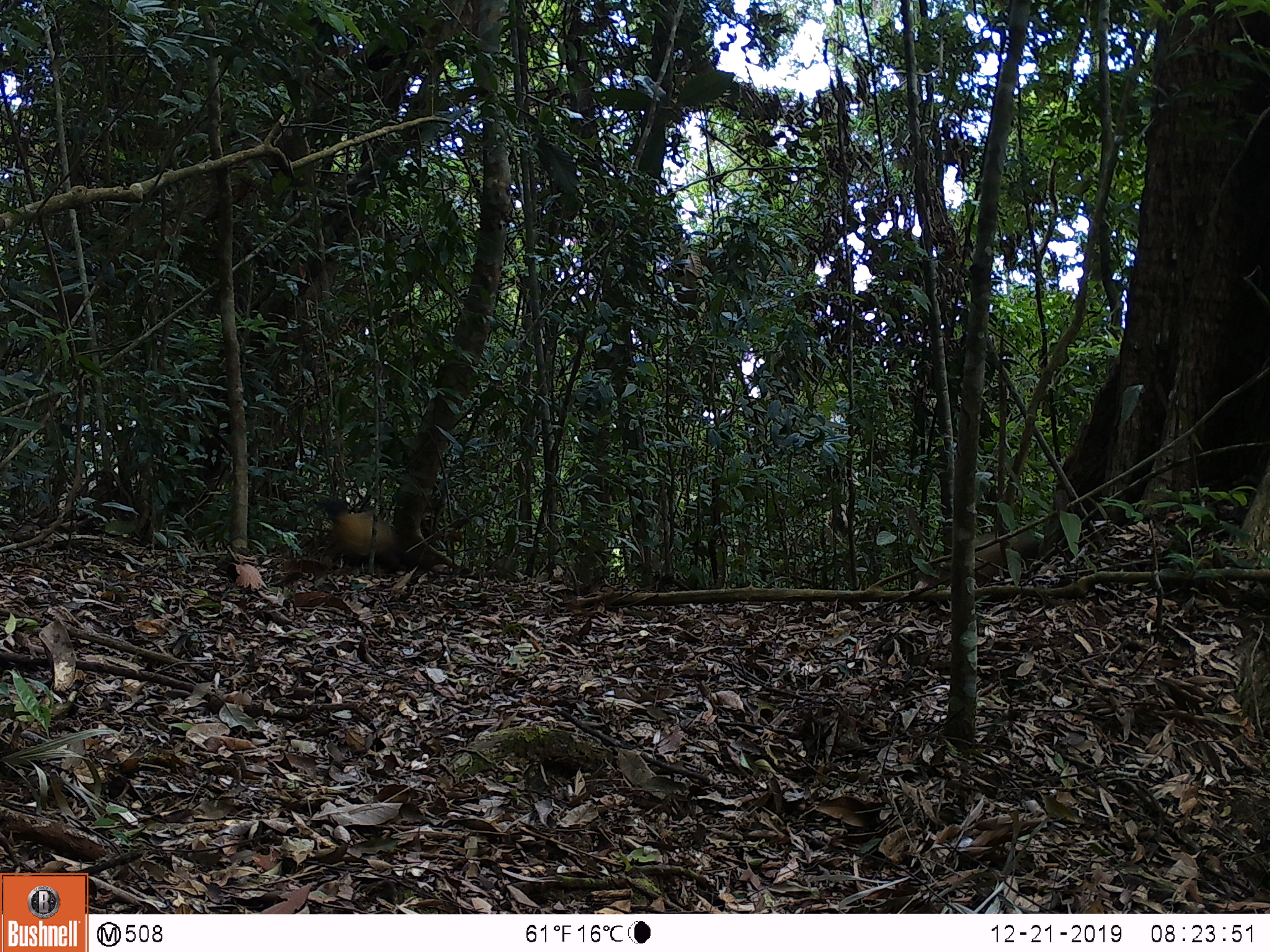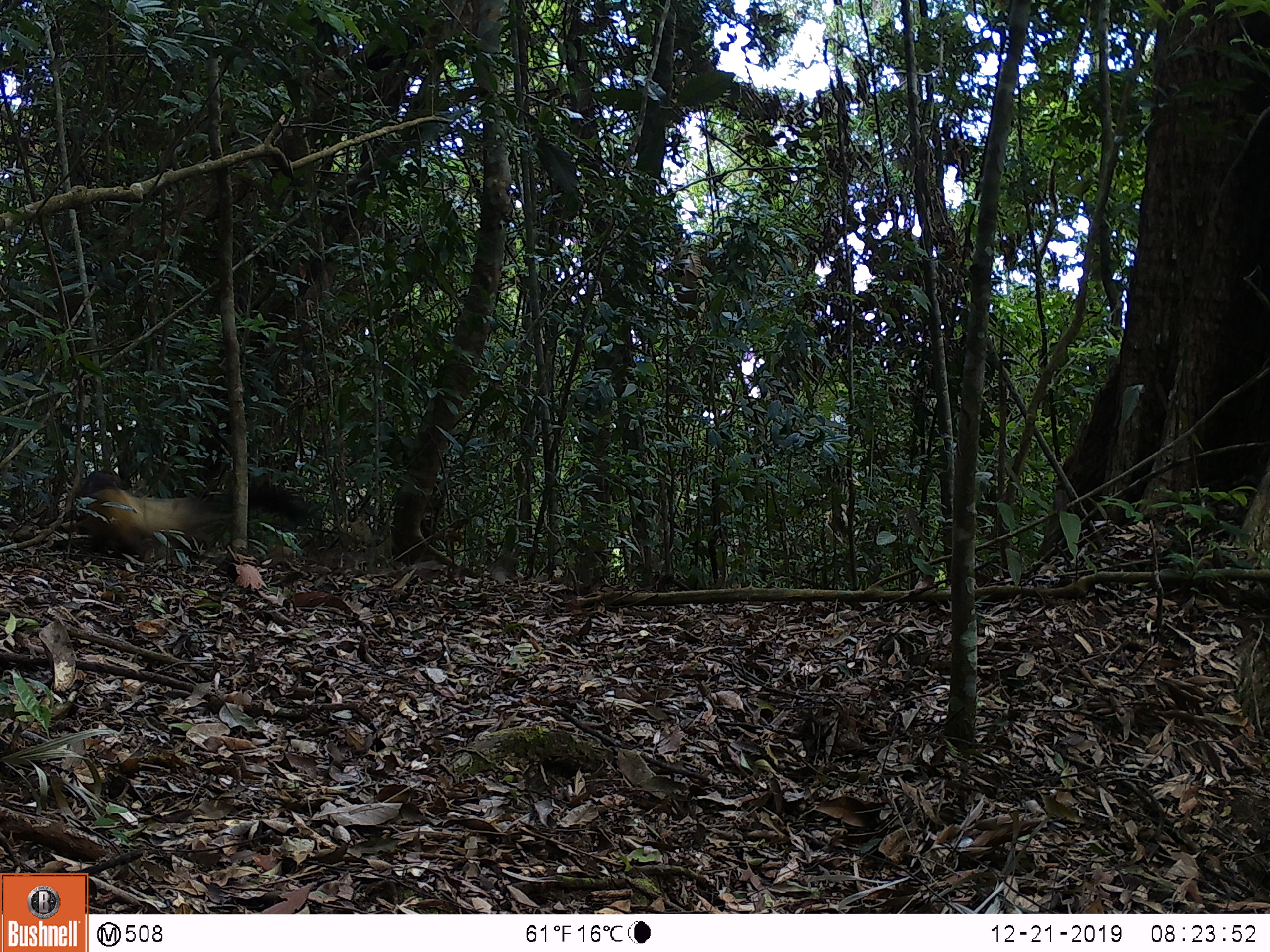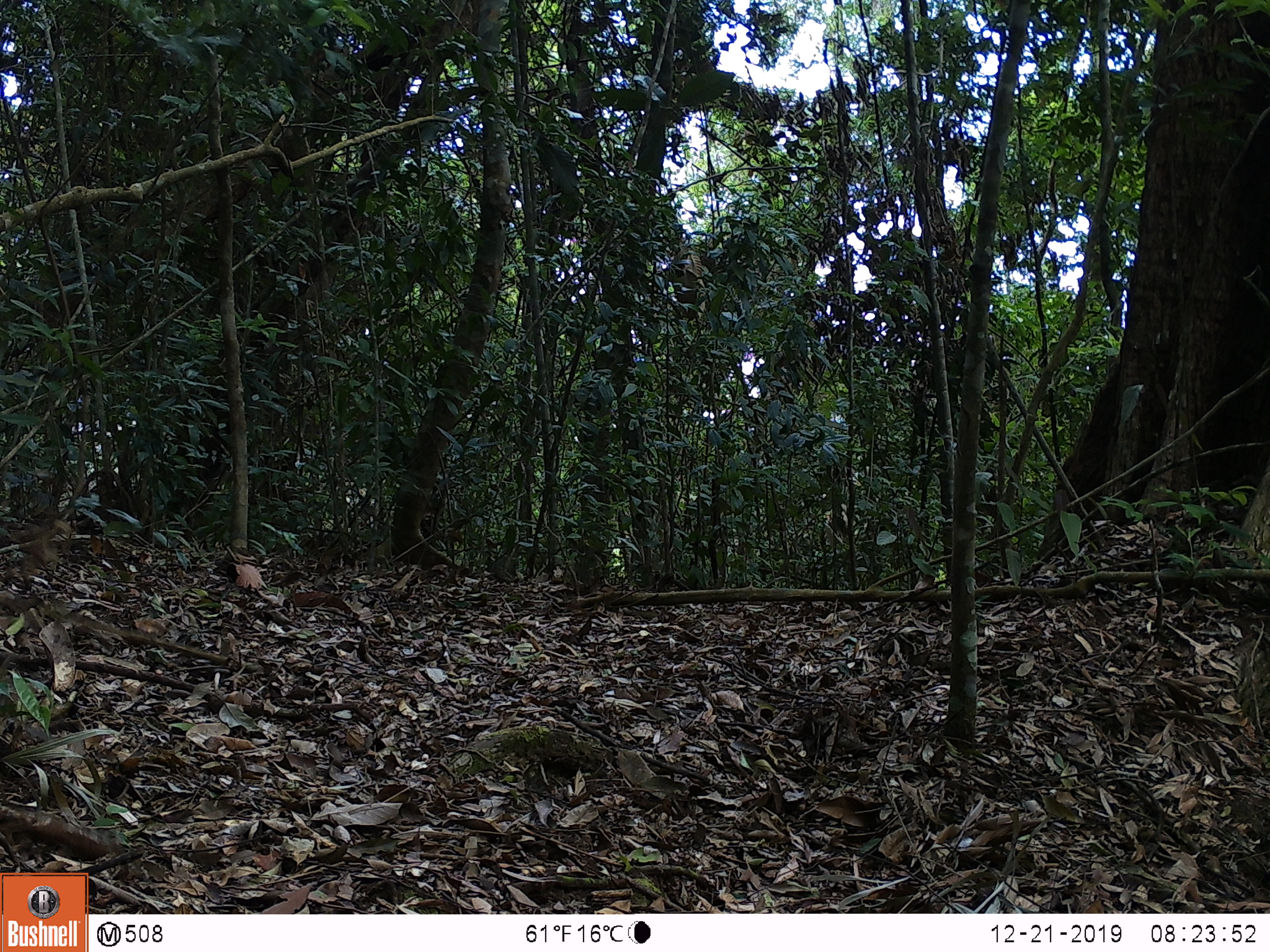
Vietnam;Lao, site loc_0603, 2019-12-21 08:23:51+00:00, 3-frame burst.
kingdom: Animalia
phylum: Chordata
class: Mammalia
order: Carnivora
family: Mustelidae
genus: Martes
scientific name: Martes flavigula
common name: yellow-throated marten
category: yellow throated marten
Yellow throated marten (yellow-throated marten) (Martes flavigula). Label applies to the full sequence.